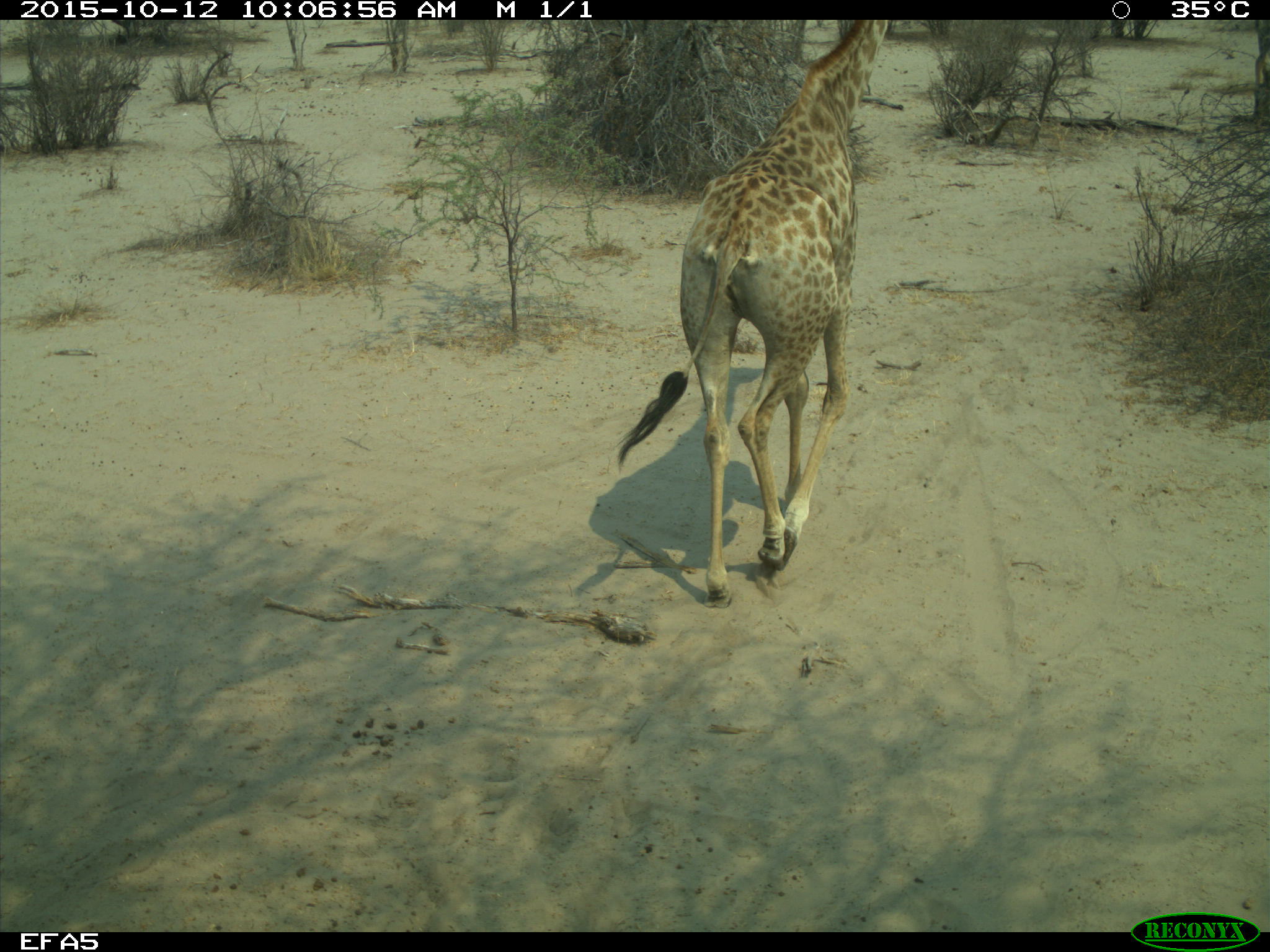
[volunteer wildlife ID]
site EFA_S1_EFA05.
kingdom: Animalia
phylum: Chordata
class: Mammalia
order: Artiodactyla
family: Giraffidae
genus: Giraffa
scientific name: Giraffa camelopardalis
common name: giraffe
Giraffe (Giraffa camelopardalis), count 1. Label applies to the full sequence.